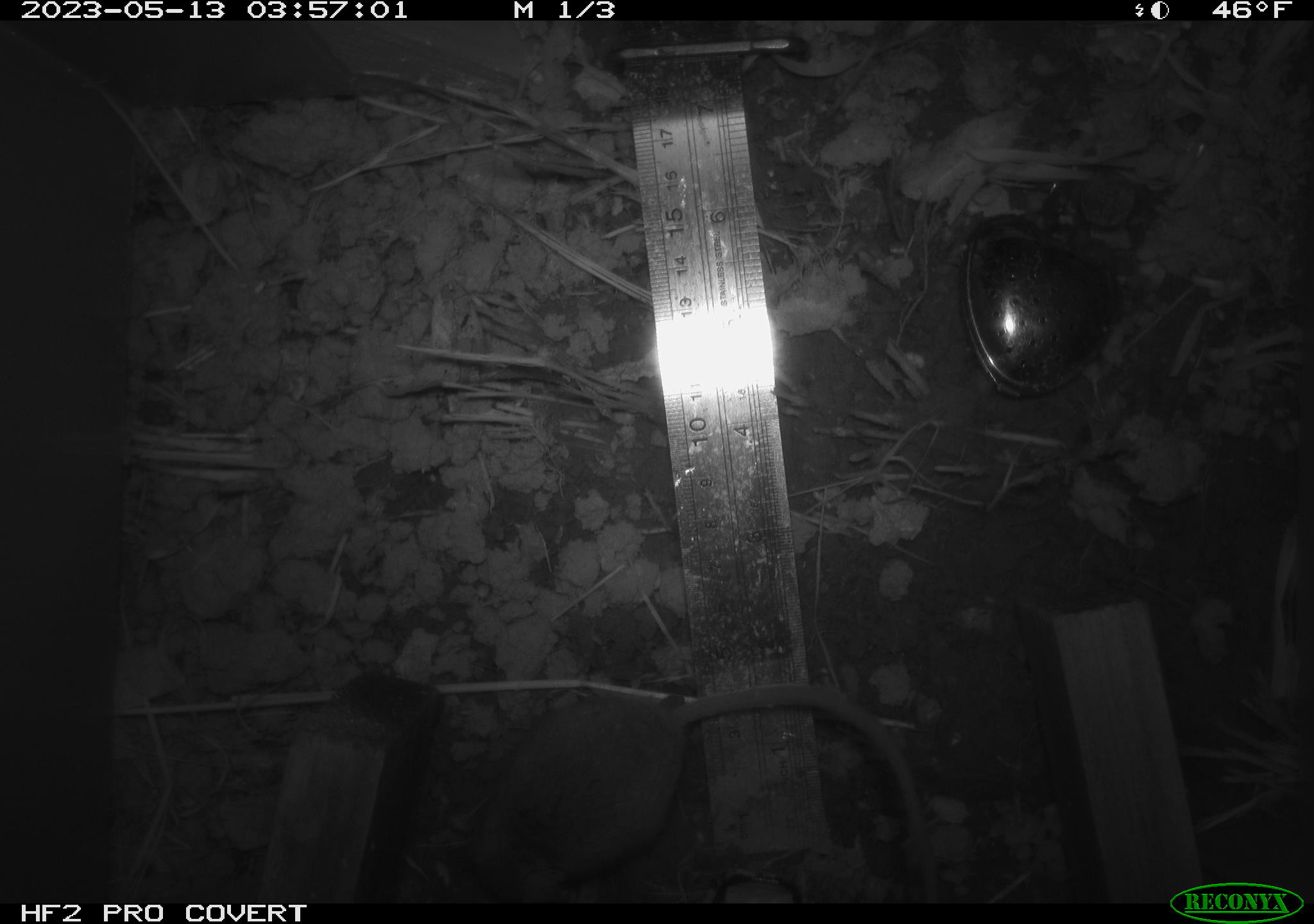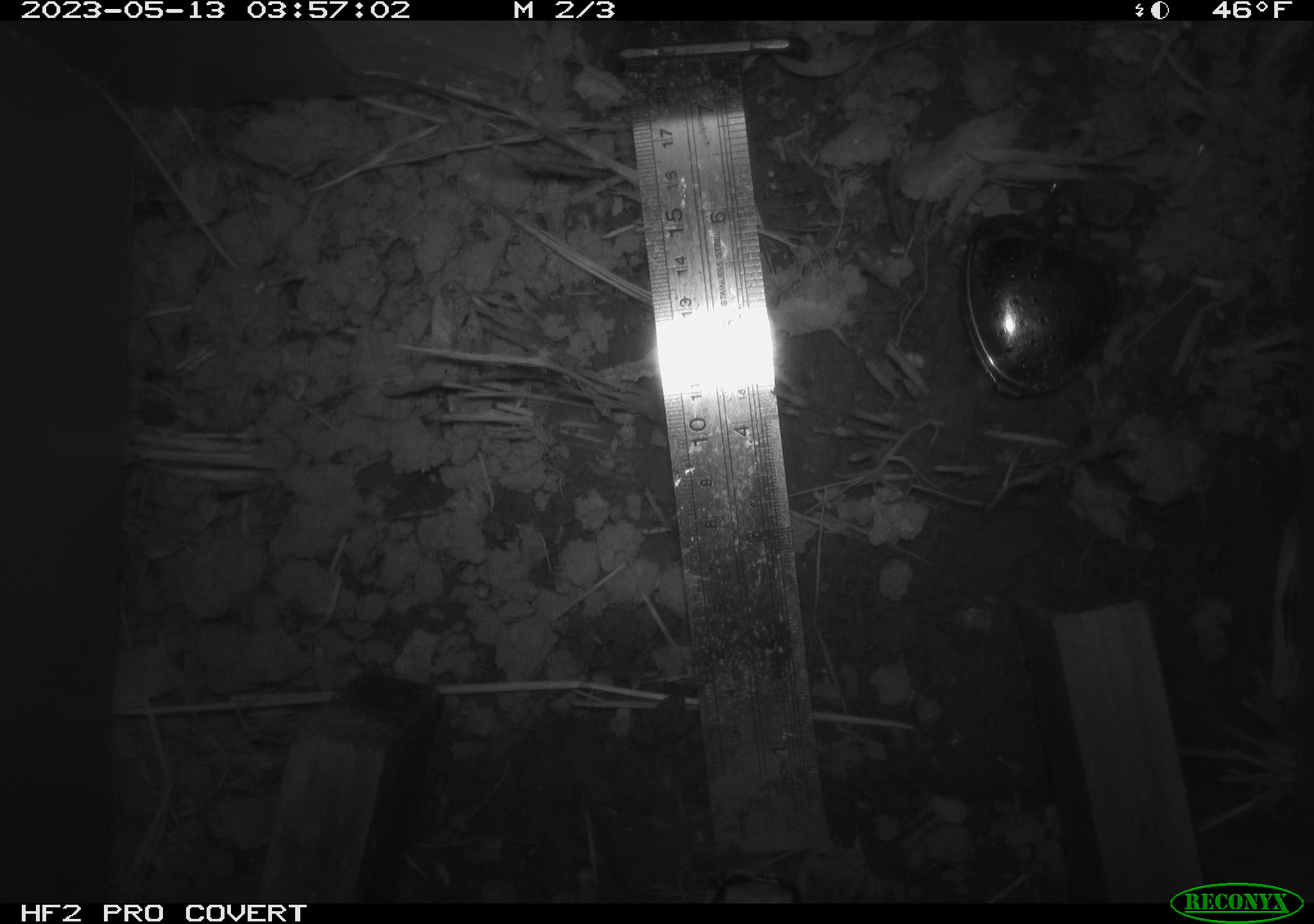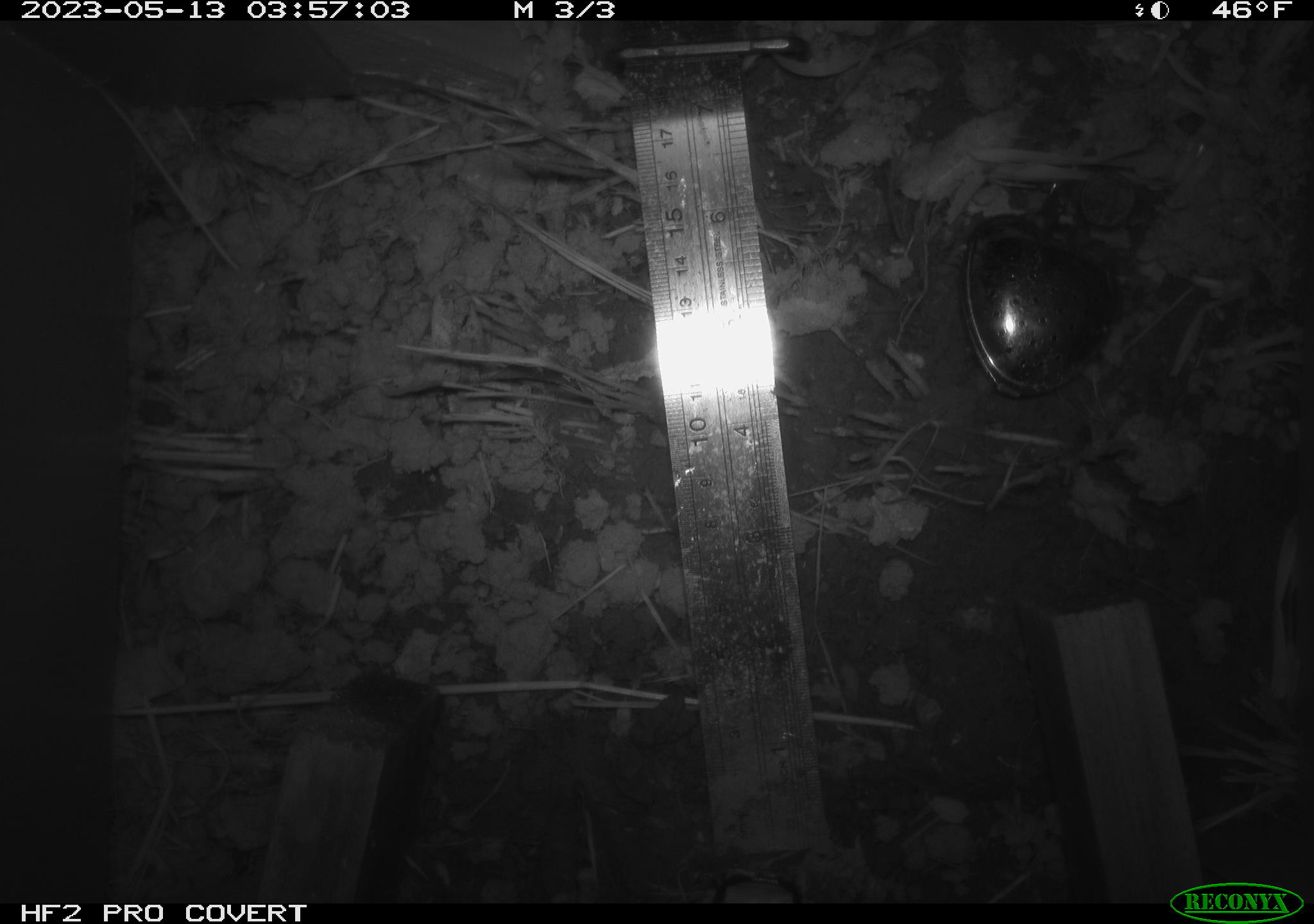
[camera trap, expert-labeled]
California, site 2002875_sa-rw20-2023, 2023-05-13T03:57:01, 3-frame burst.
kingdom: Animalia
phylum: Chordata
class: Mammalia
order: Rodentia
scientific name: Rodentia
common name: rodent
Rodent (Rodentia).